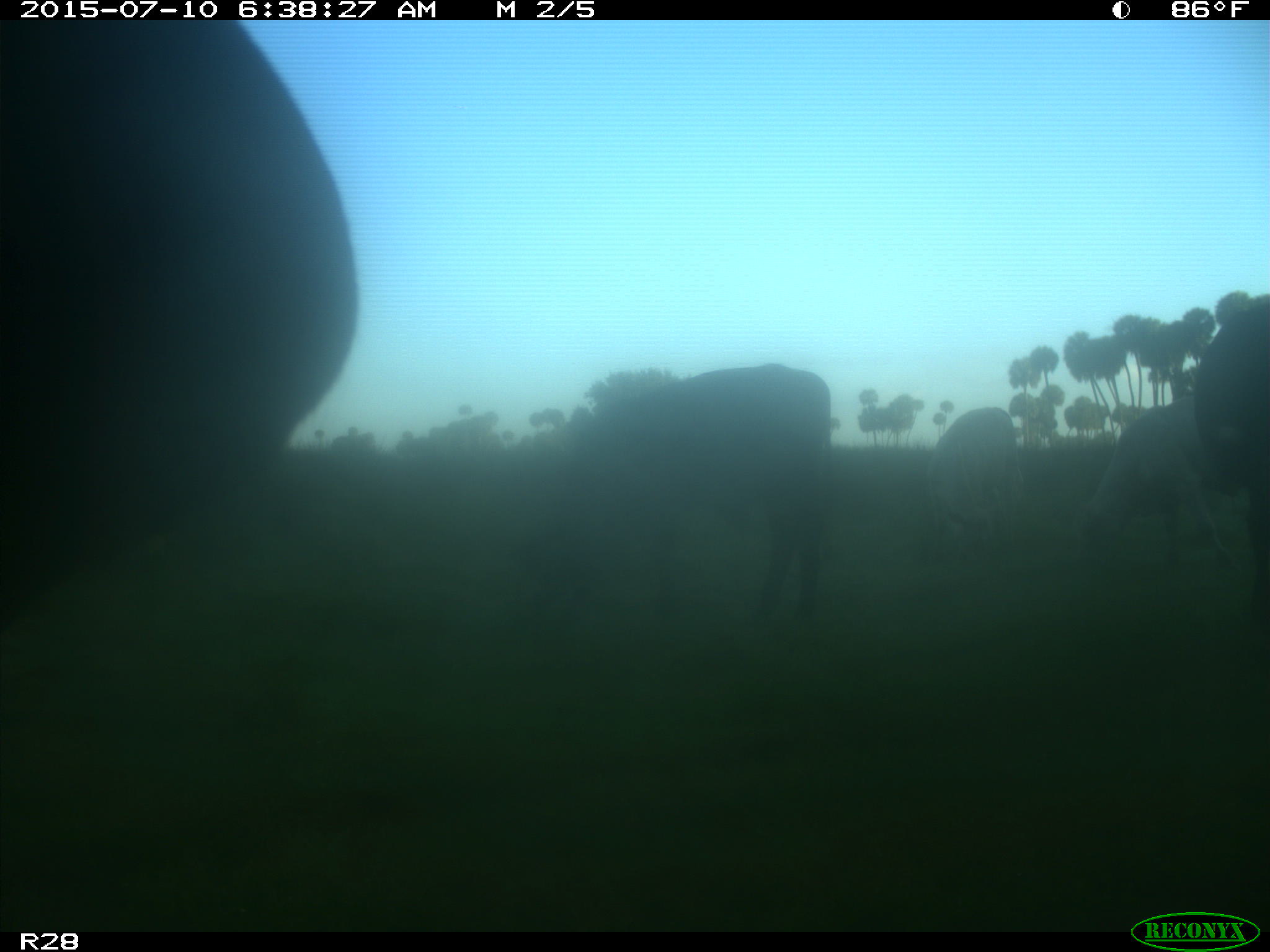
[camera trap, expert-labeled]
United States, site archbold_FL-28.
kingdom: Animalia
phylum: Chordata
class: Mammalia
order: Artiodactyla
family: Bovidae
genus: Bos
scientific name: Bos taurus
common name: domestic cow